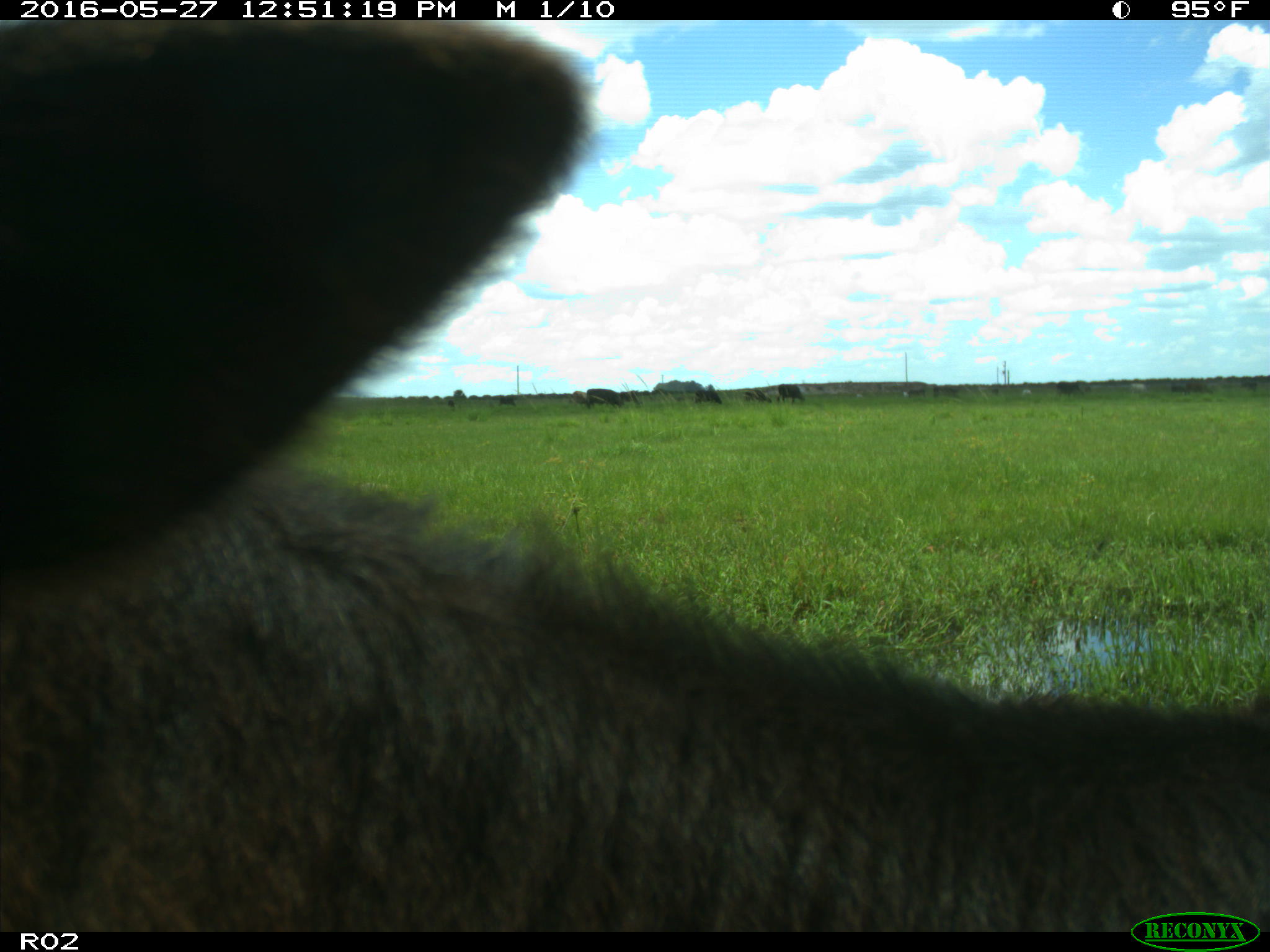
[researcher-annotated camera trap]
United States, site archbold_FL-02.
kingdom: Animalia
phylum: Chordata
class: Mammalia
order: Artiodactyla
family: Bovidae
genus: Bos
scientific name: Bos taurus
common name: domestic cow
Bos taurus (domestic cow).